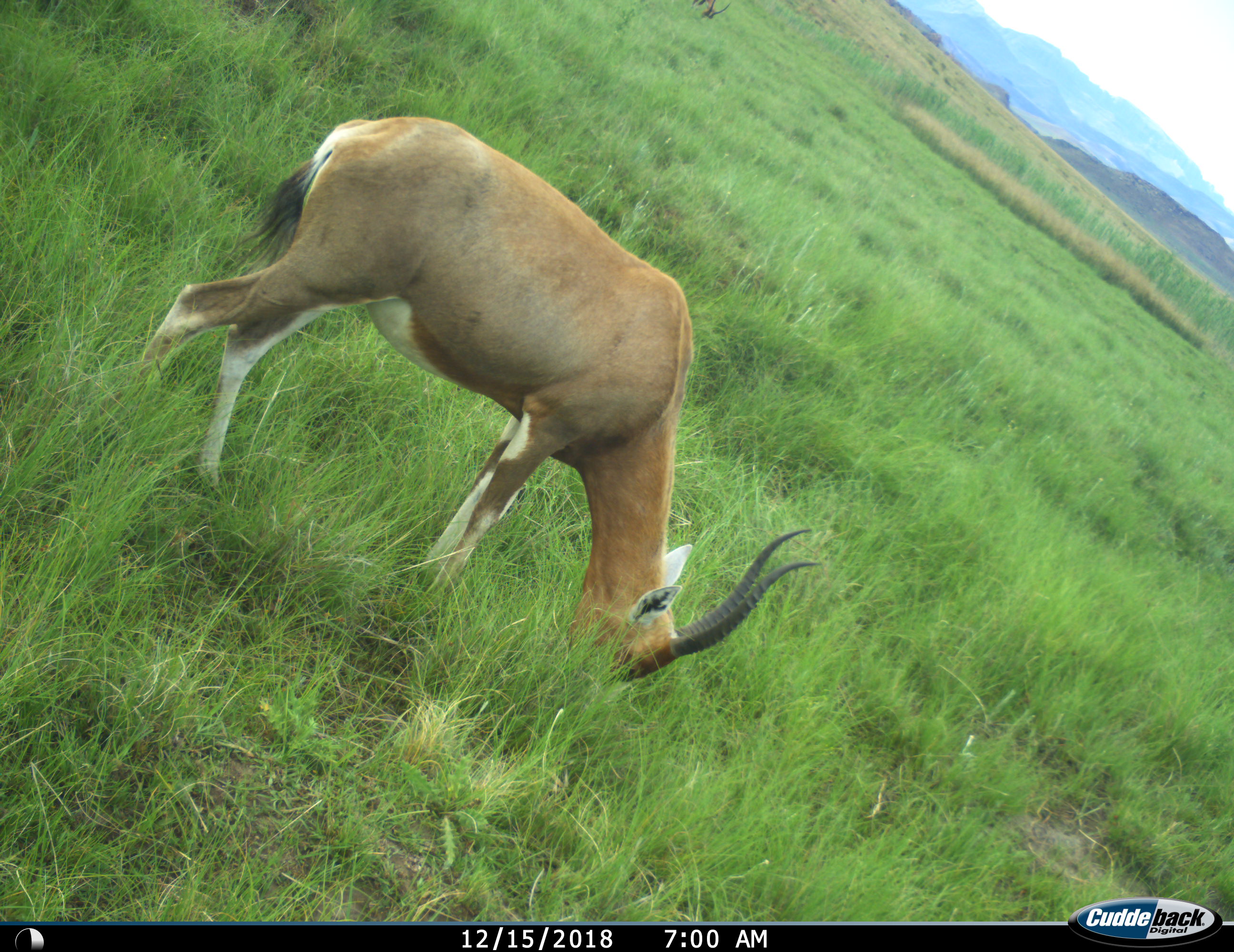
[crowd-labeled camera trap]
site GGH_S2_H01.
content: unidentified animal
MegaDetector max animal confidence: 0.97